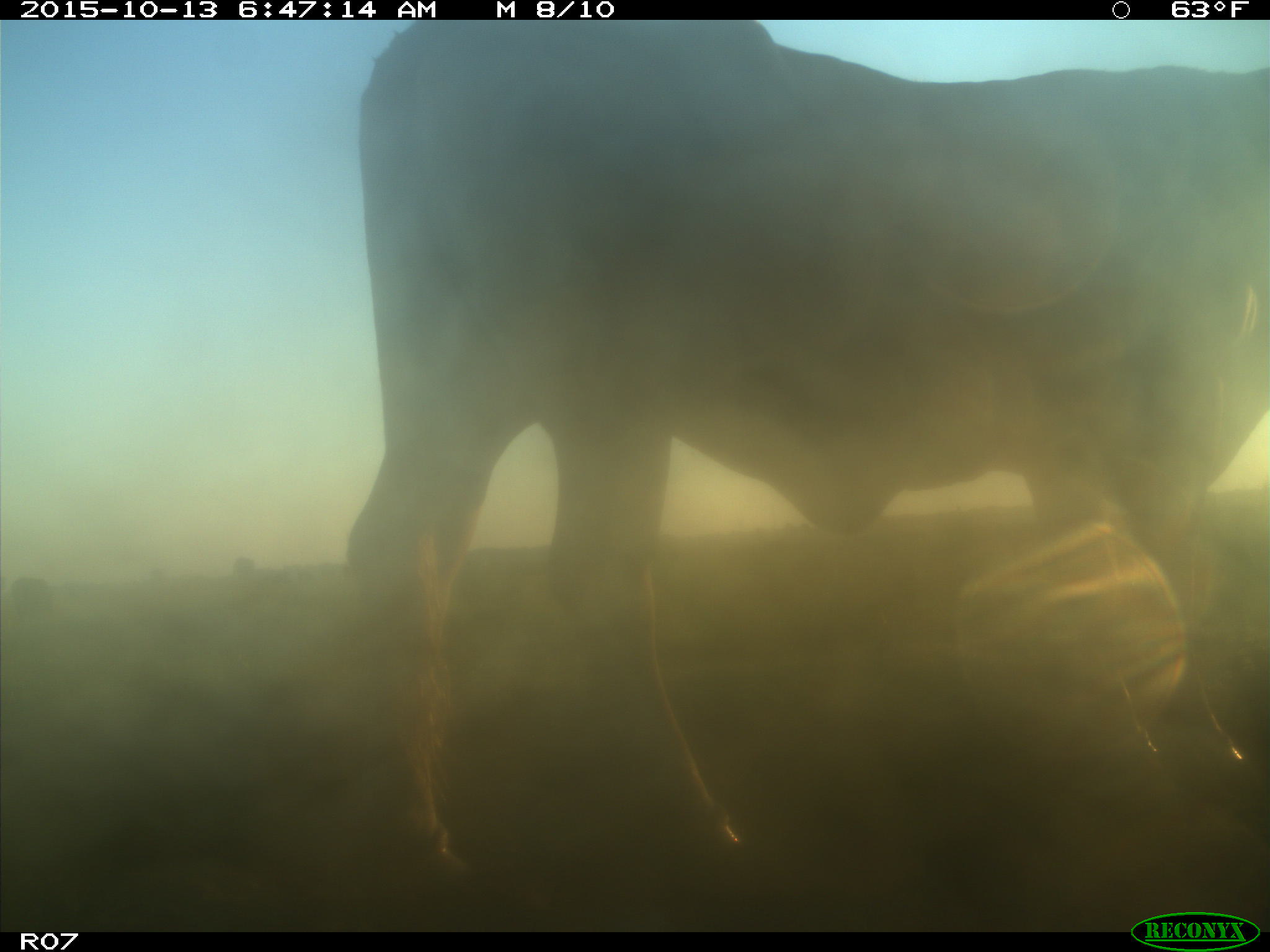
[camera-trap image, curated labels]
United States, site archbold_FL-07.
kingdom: Animalia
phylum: Chordata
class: Mammalia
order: Artiodactyla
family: Bovidae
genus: Bos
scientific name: Bos taurus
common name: domestic cow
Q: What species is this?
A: Bos taurus (domestic cow).